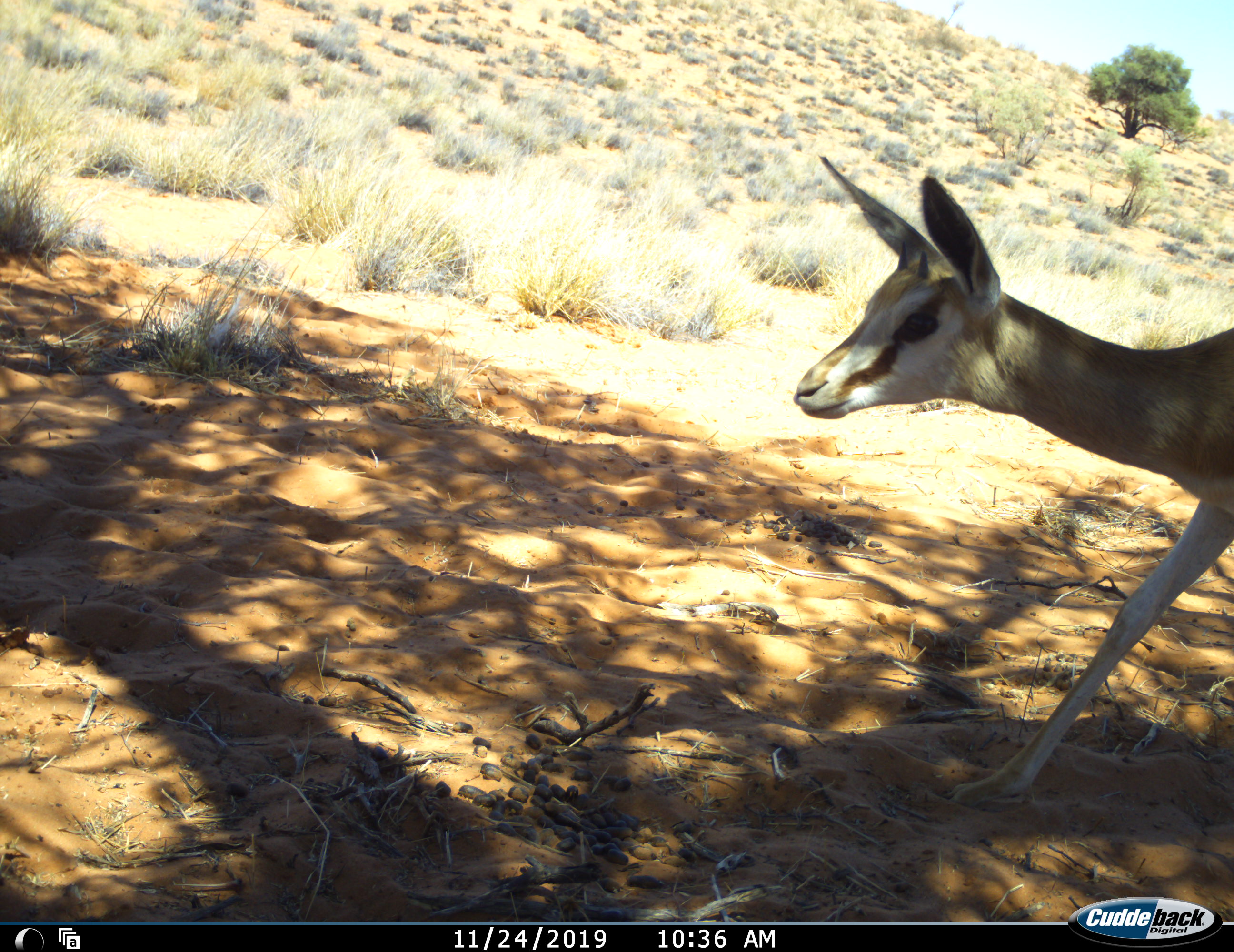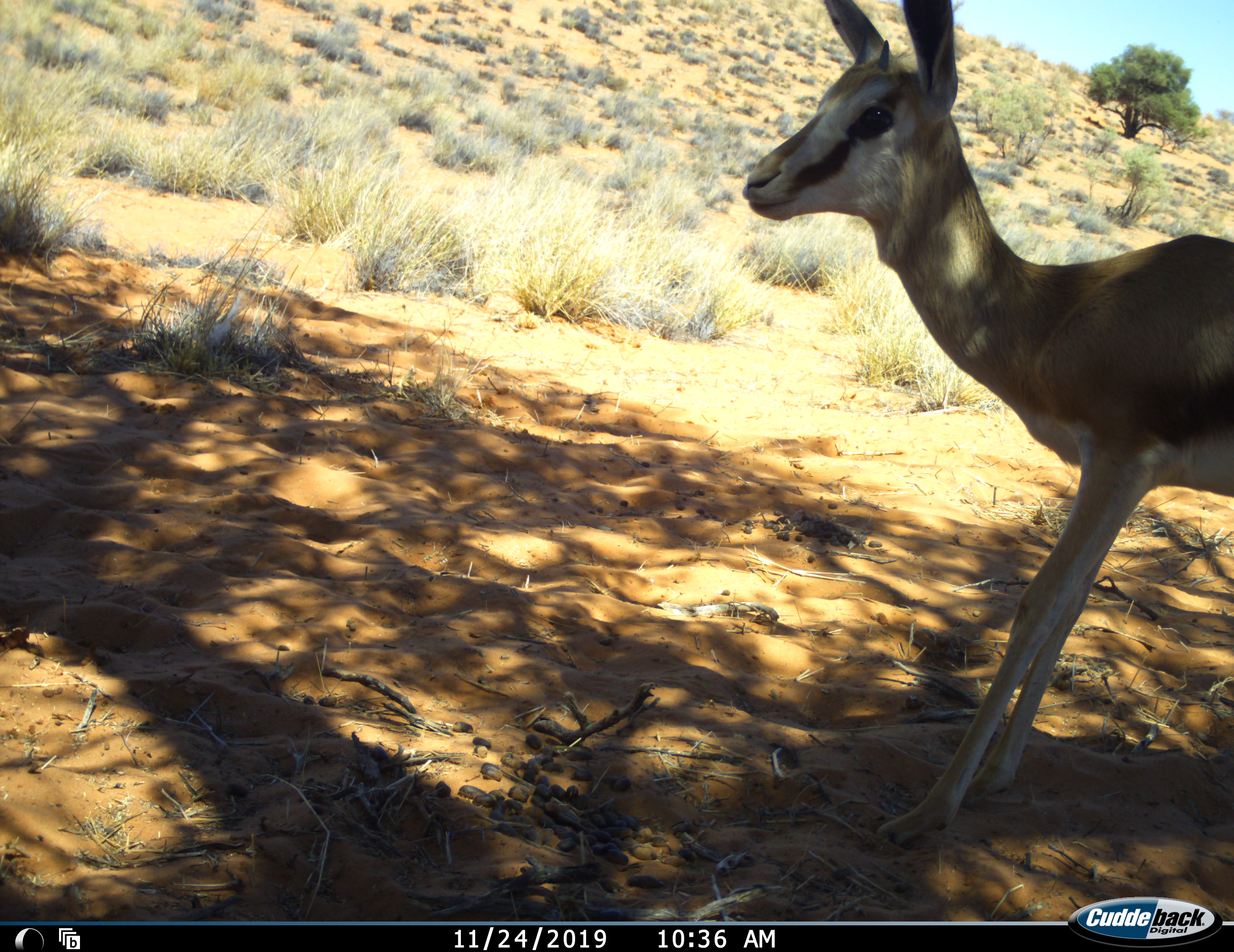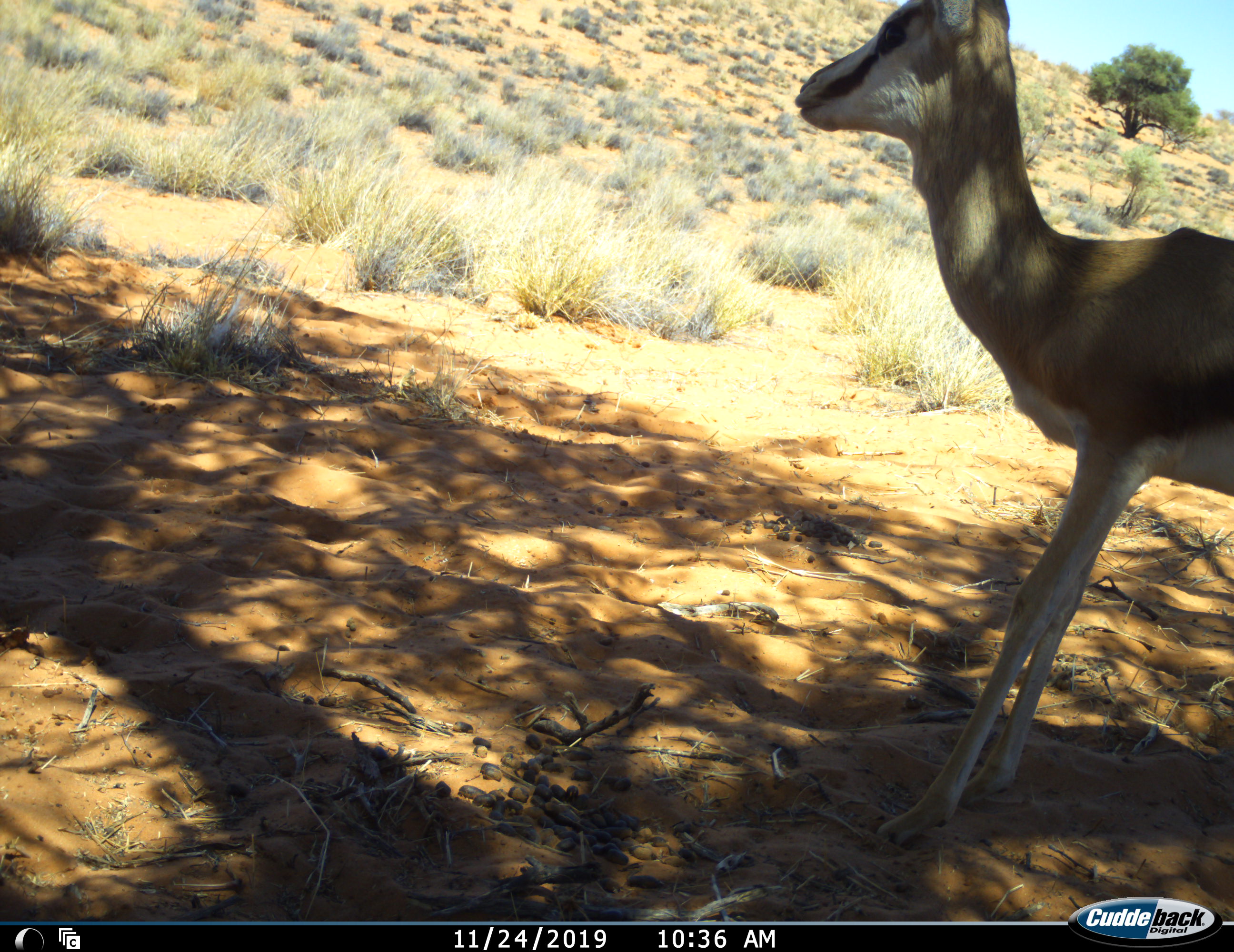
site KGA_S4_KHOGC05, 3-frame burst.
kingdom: Animalia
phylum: Chordata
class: Mammalia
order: Artiodactyla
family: Bovidae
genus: Antidorcas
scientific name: Antidorcas marsupialis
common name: springbok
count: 1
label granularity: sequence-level